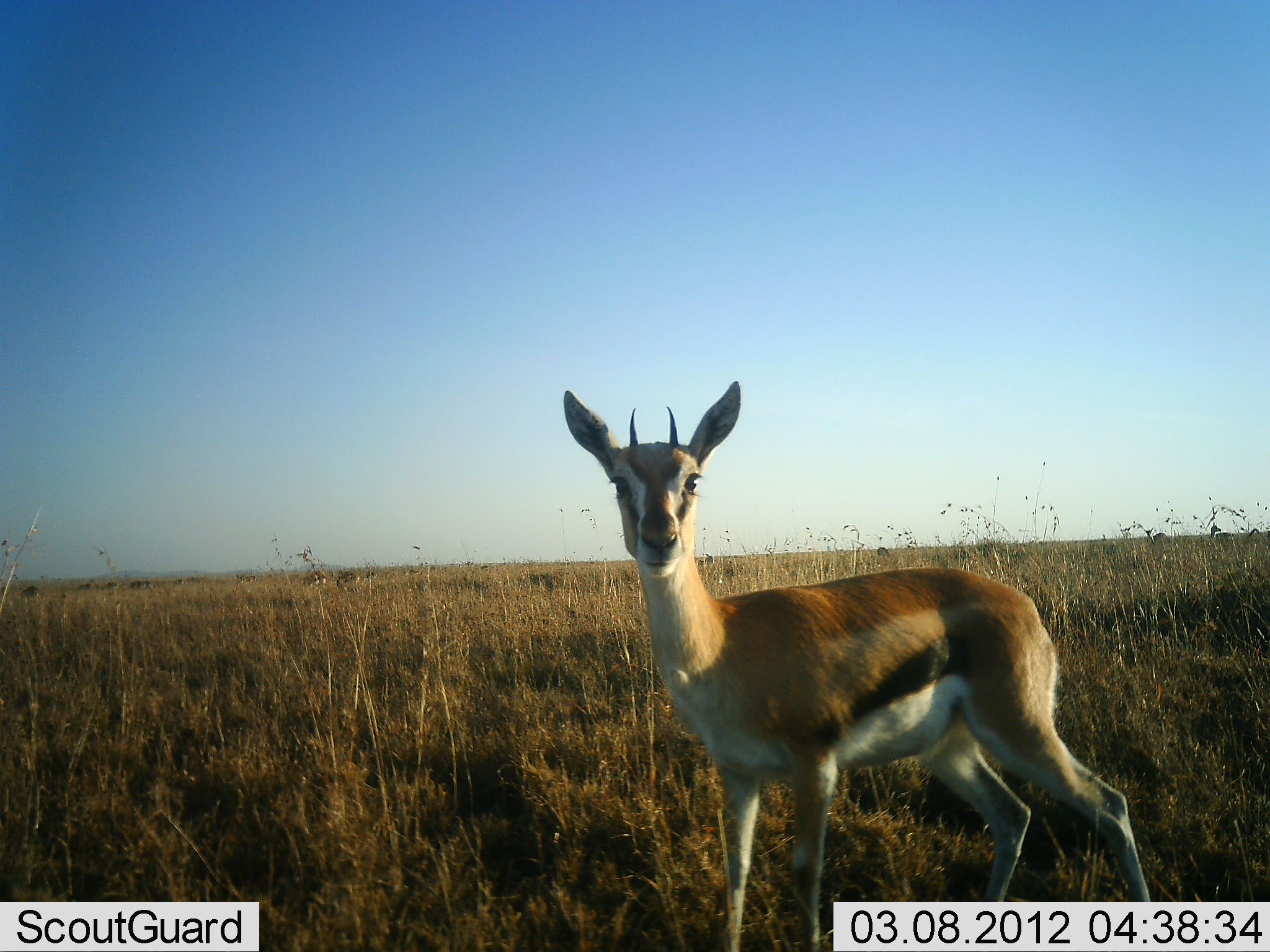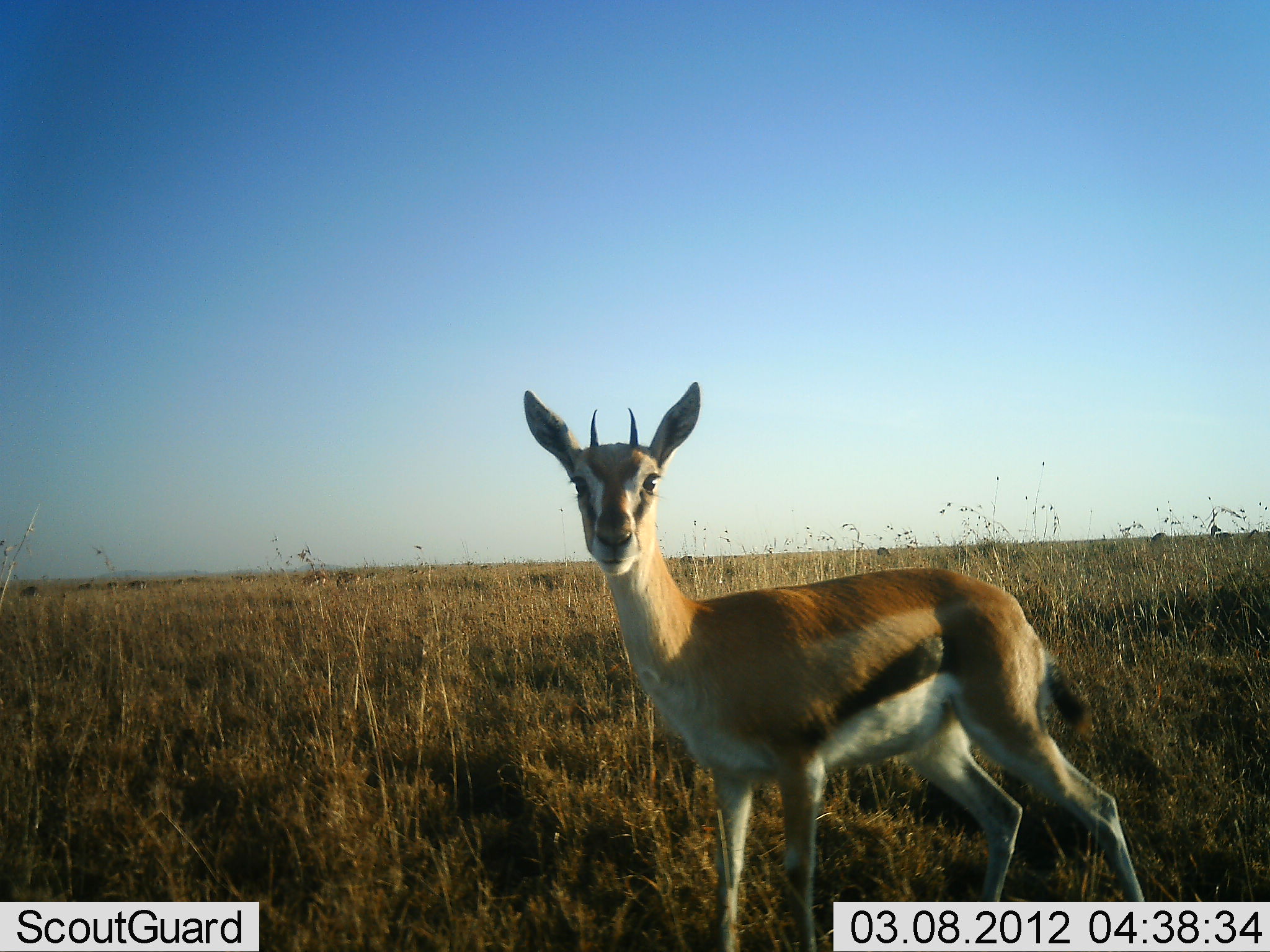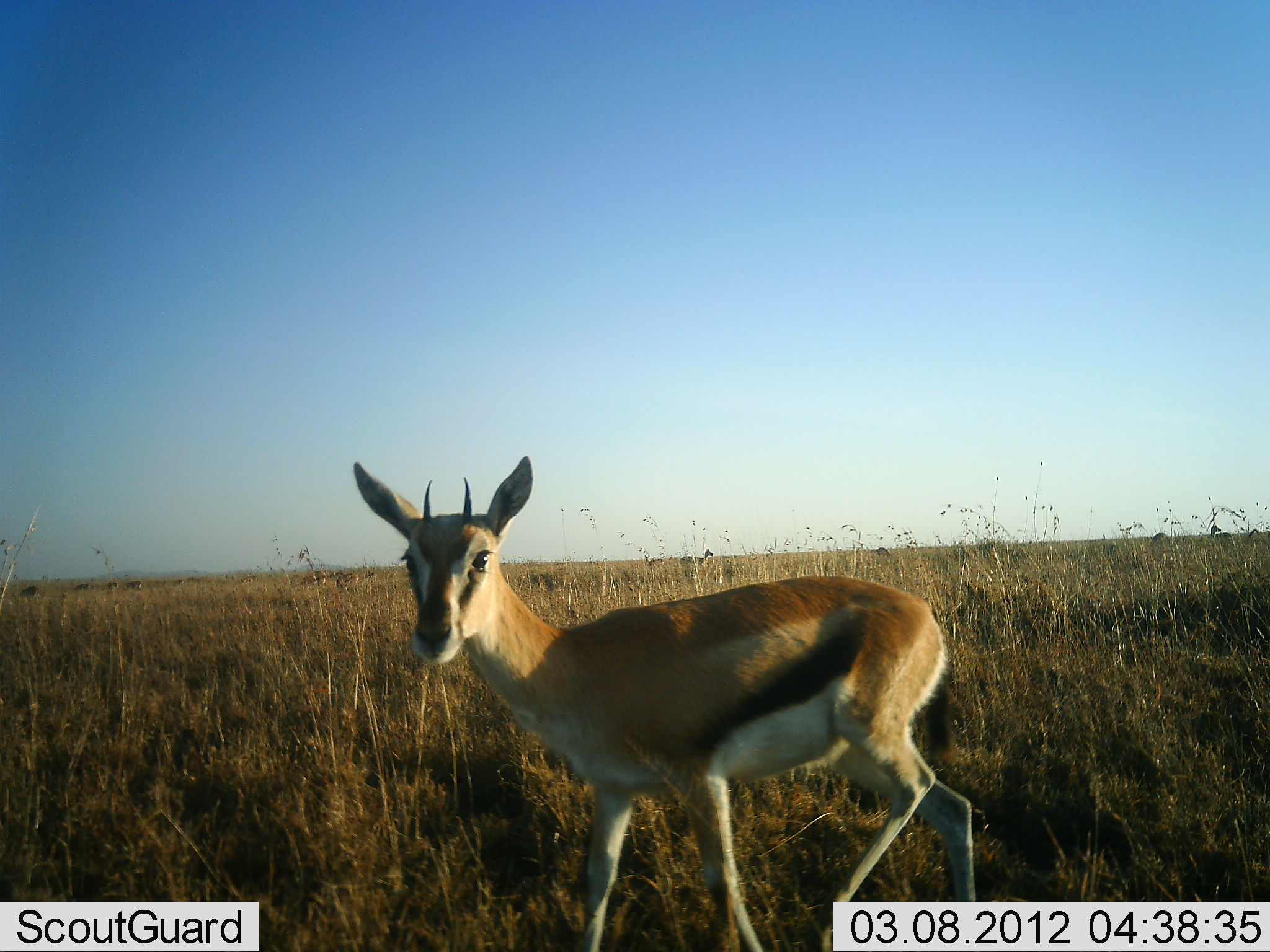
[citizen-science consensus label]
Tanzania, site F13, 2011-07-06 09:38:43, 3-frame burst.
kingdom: Animalia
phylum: Chordata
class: Mammalia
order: Artiodactyla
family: Bovidae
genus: Eudorcas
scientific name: Eudorcas thomsonii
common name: thomson's gazelle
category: gazellethomsons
Gazellethomsons (thomson's gazelle) (Eudorcas thomsonii), count 1. Behavior (volunteer vote fractions): standing 64%, resting 0%, moving 36%, interacting 0%. Young present (vote fraction): 0%. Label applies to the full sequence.